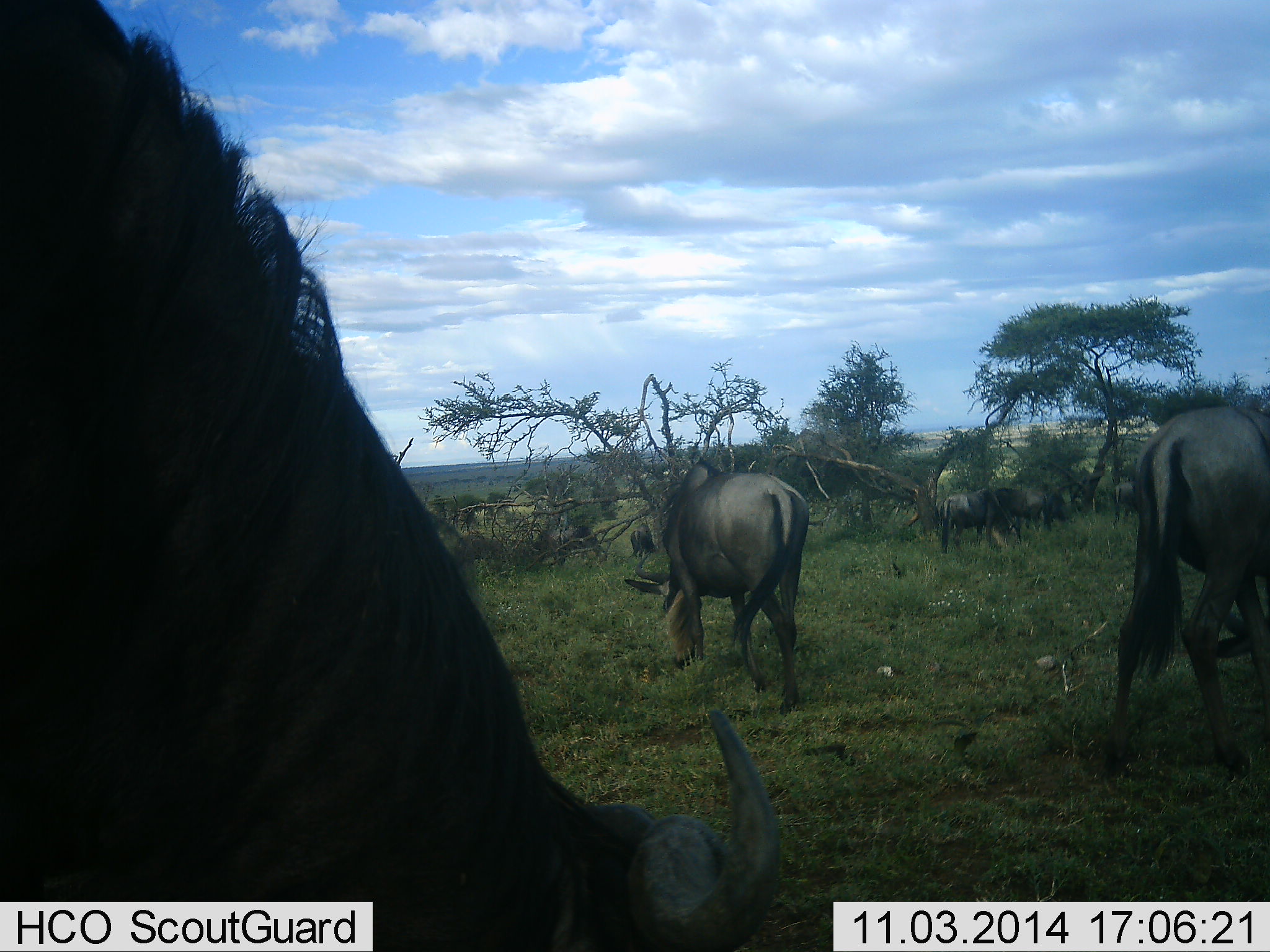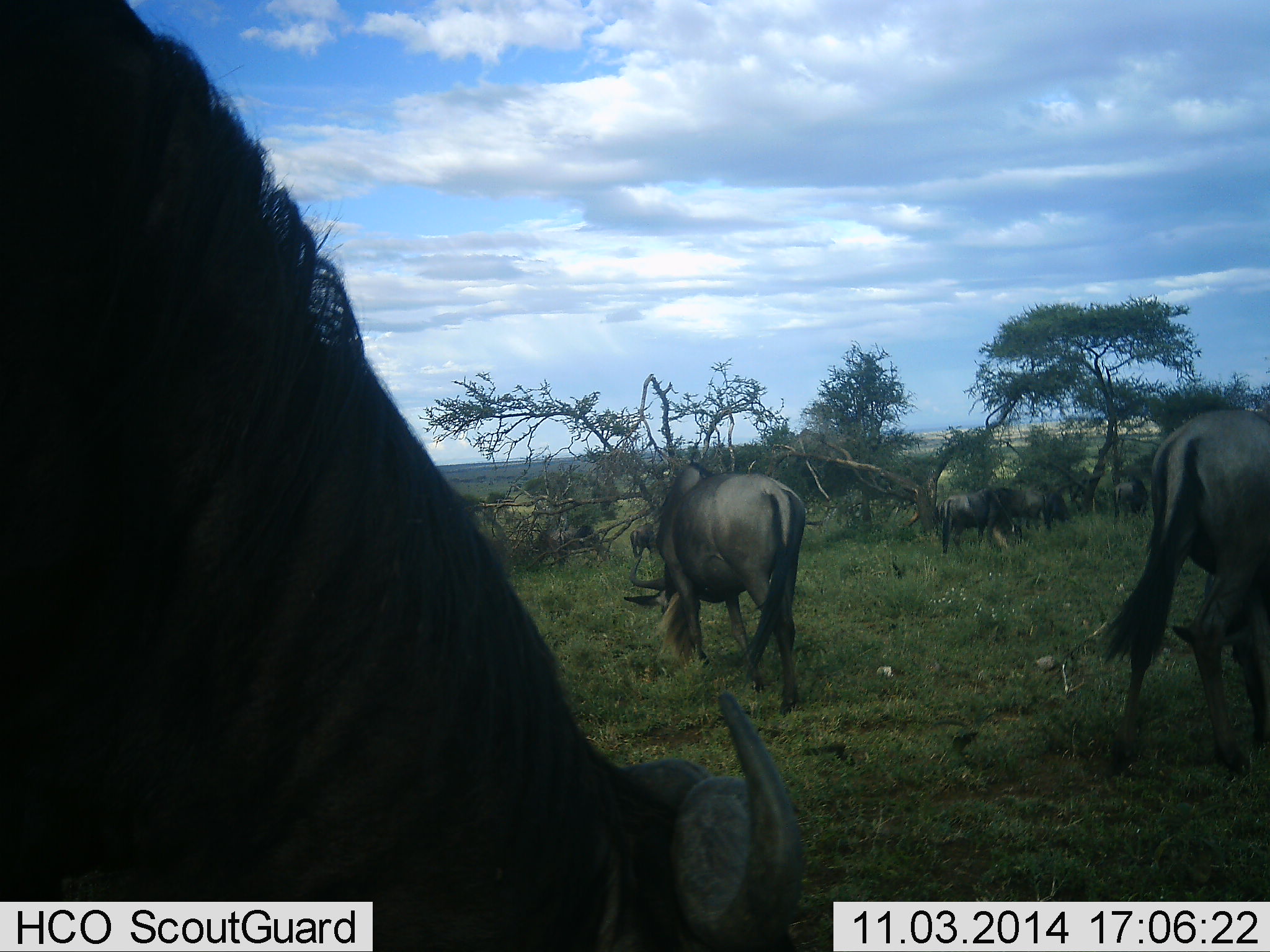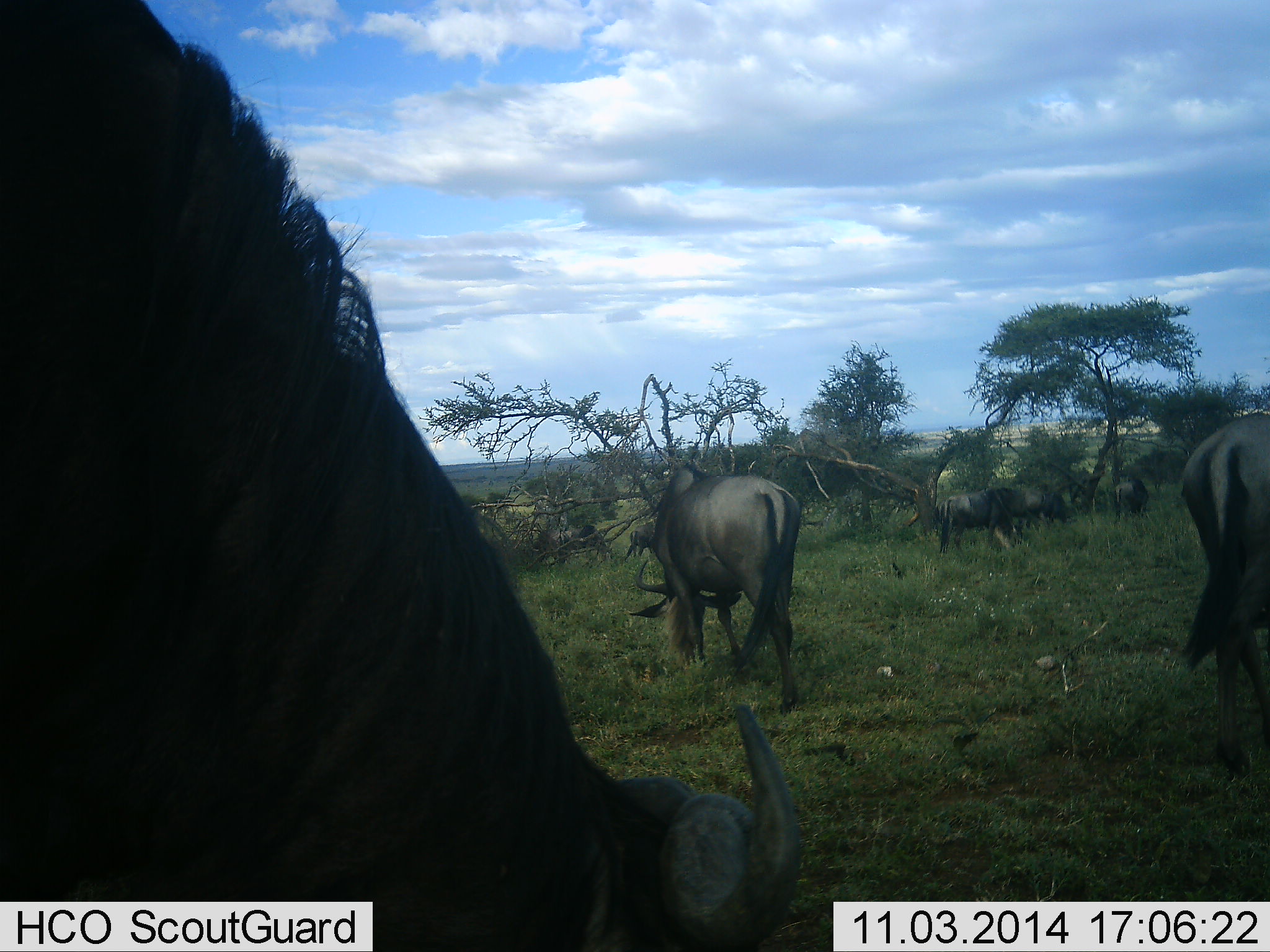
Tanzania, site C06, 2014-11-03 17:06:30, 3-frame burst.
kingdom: Animalia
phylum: Chordata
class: Mammalia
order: Artiodactyla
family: Bovidae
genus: Connochaetes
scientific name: Connochaetes taurinus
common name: blue wildebeest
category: wildebeest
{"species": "wildebeest (blue wildebeest) (Connochaetes taurinus)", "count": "7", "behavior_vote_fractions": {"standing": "20%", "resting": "0%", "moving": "20%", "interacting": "0%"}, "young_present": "0%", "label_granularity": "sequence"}